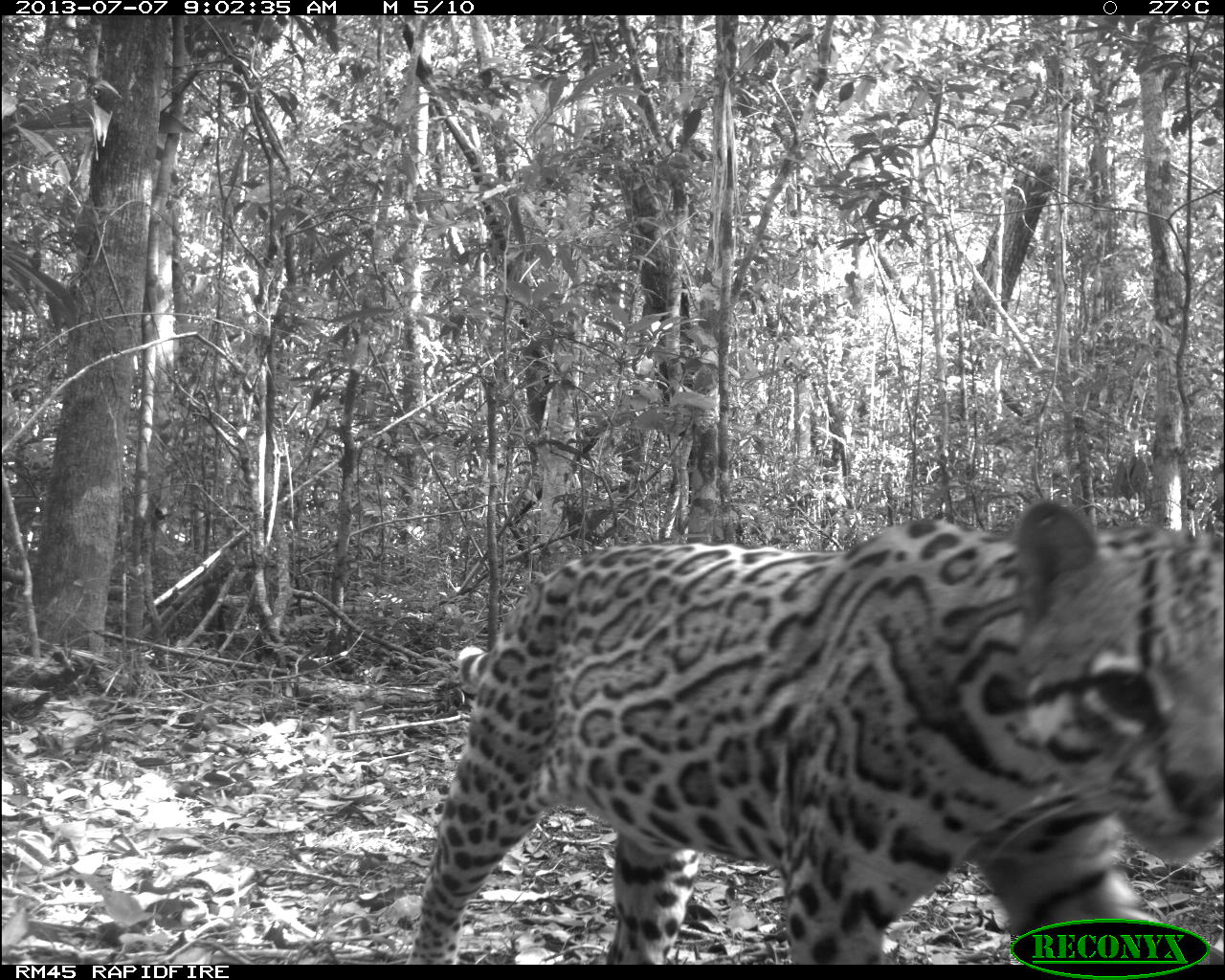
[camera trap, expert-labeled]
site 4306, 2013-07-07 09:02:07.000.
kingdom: Animalia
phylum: Chordata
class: Mammalia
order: Carnivora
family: Felidae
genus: Leopardus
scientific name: Leopardus pardalis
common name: ocelot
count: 1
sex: male